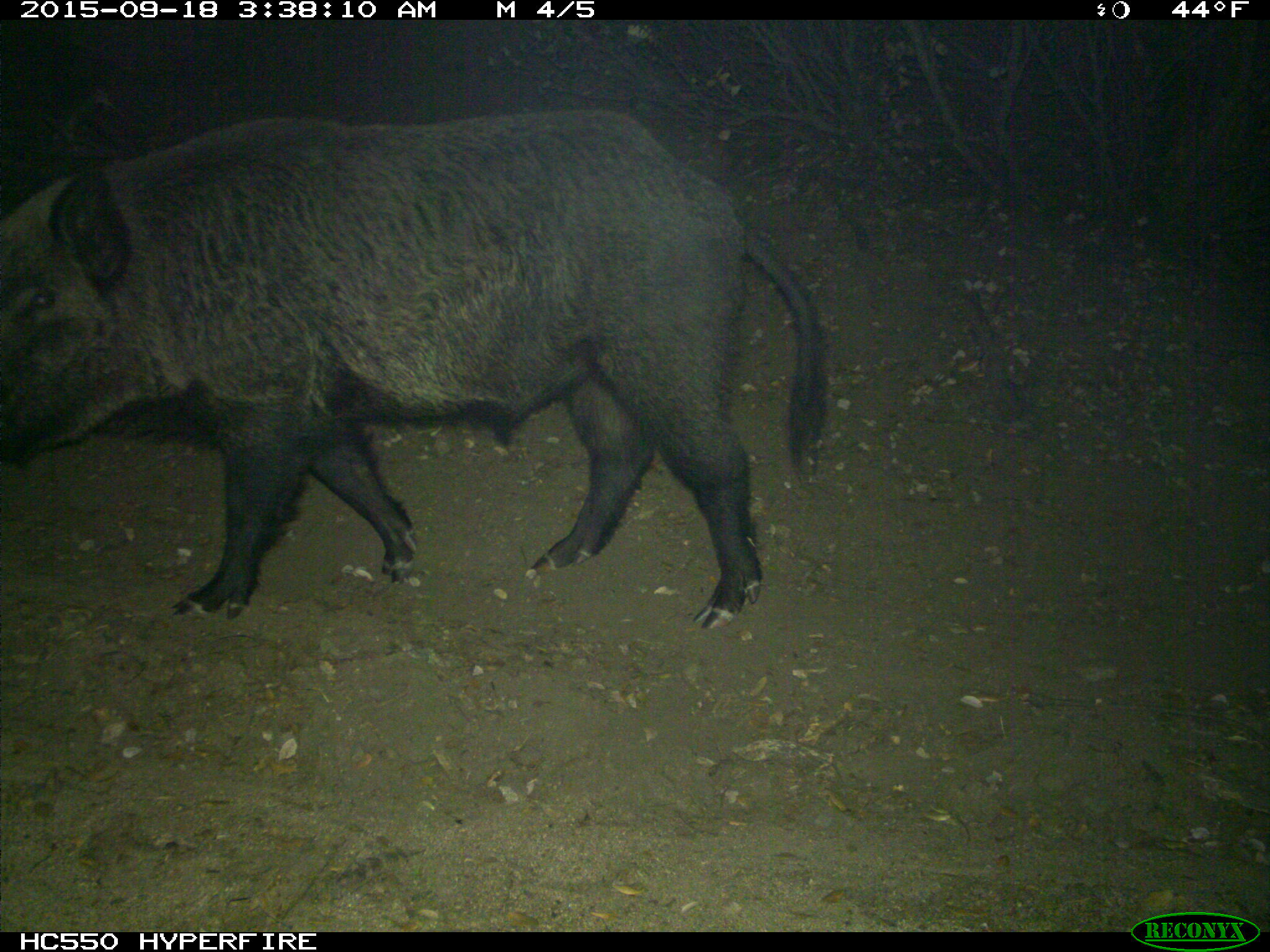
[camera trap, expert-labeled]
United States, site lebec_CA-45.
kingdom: Animalia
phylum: Chordata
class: Mammalia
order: Artiodactyla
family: Suidae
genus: Sus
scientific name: Sus scrofa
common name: wild boar